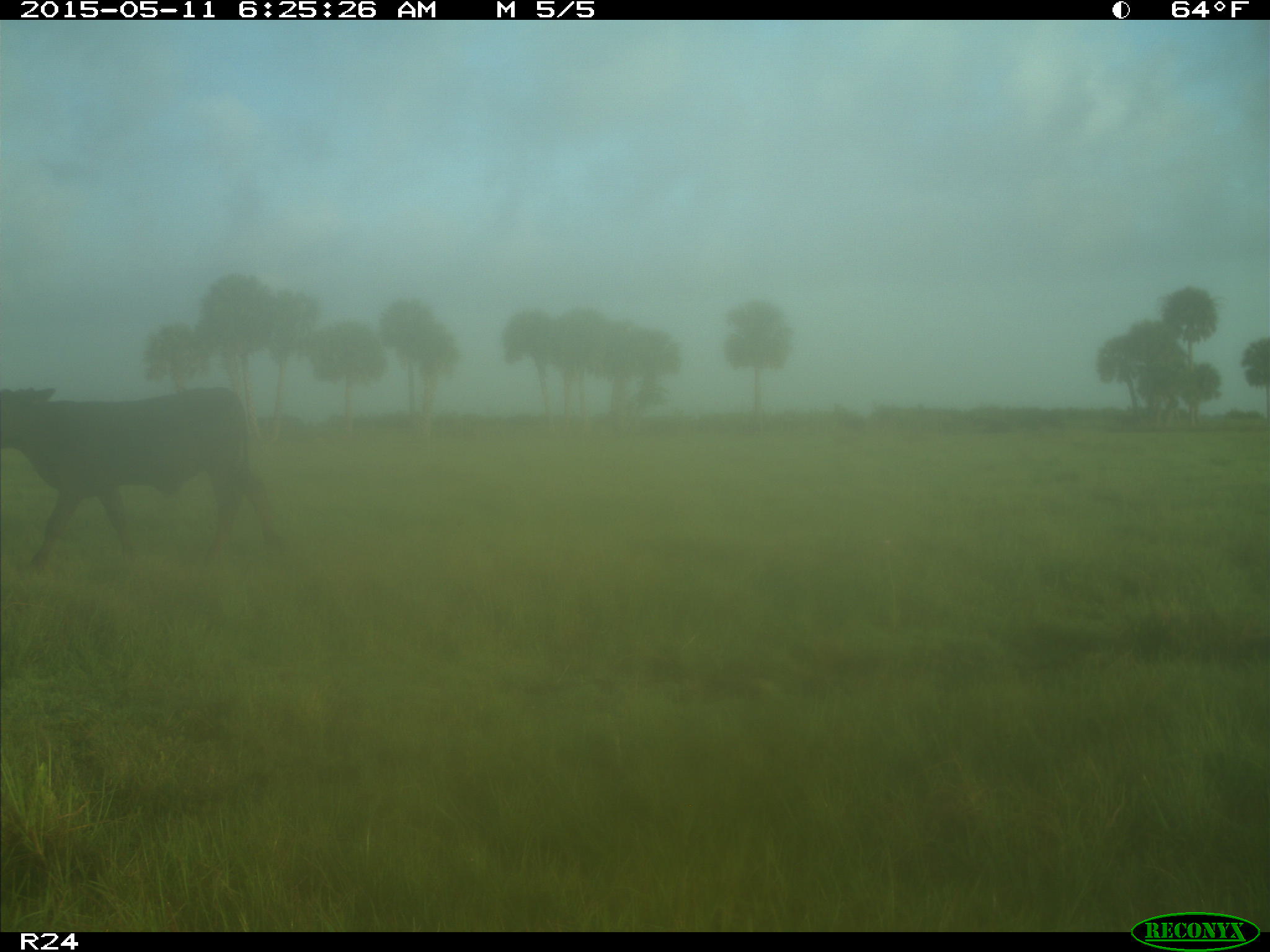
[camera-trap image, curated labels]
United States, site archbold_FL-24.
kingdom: Animalia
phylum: Chordata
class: Mammalia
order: Artiodactyla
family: Bovidae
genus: Bos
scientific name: Bos taurus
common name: domestic cow